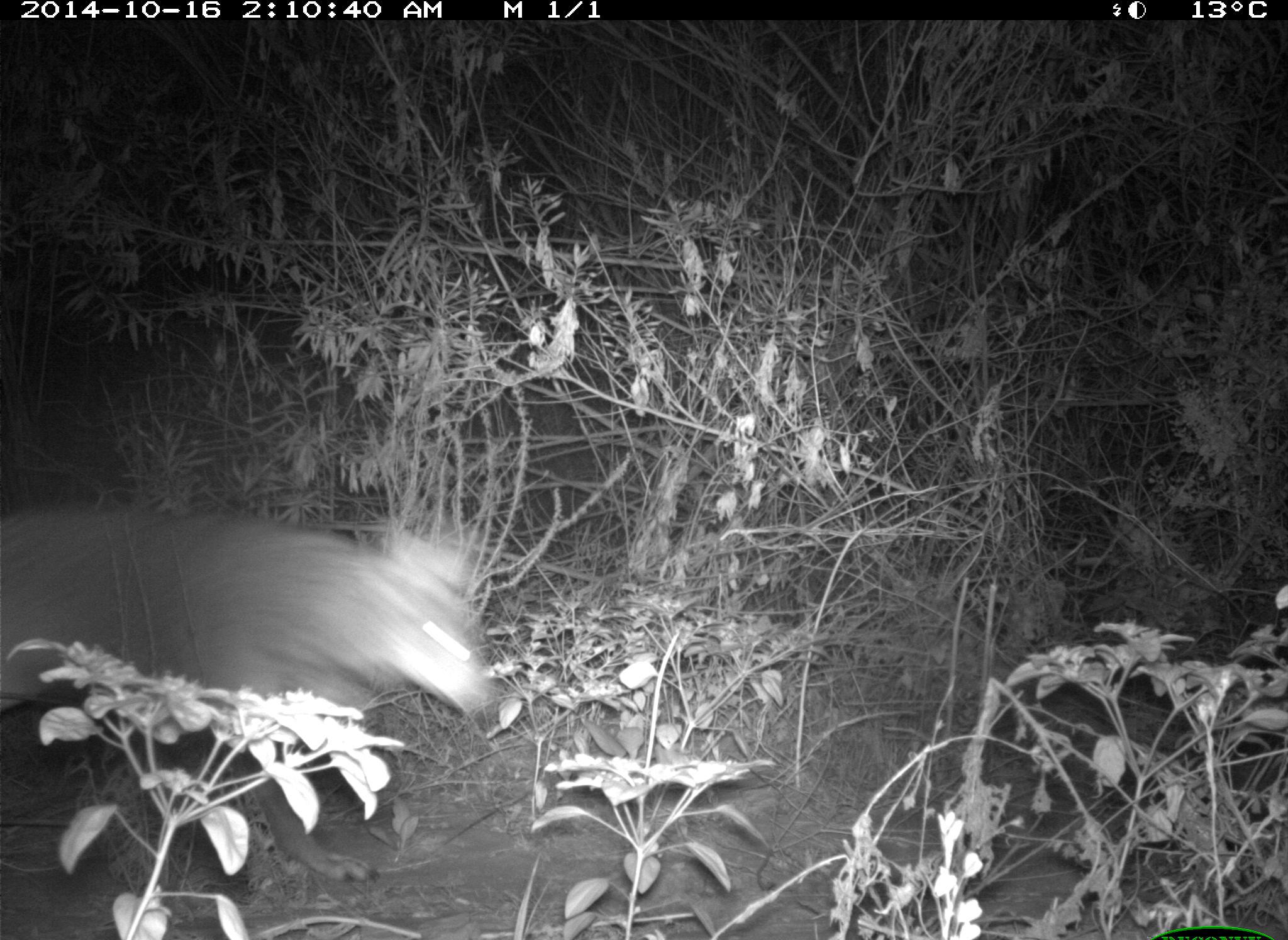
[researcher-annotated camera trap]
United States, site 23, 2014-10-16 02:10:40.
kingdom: Animalia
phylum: Chordata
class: Mammalia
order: Carnivora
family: Canidae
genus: Canis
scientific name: Canis latrans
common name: coyote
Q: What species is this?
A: Coyote (Canis latrans).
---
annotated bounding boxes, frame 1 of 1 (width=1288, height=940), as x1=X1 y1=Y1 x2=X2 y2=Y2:
coyote: x1=0 y1=503 x2=494 y2=886